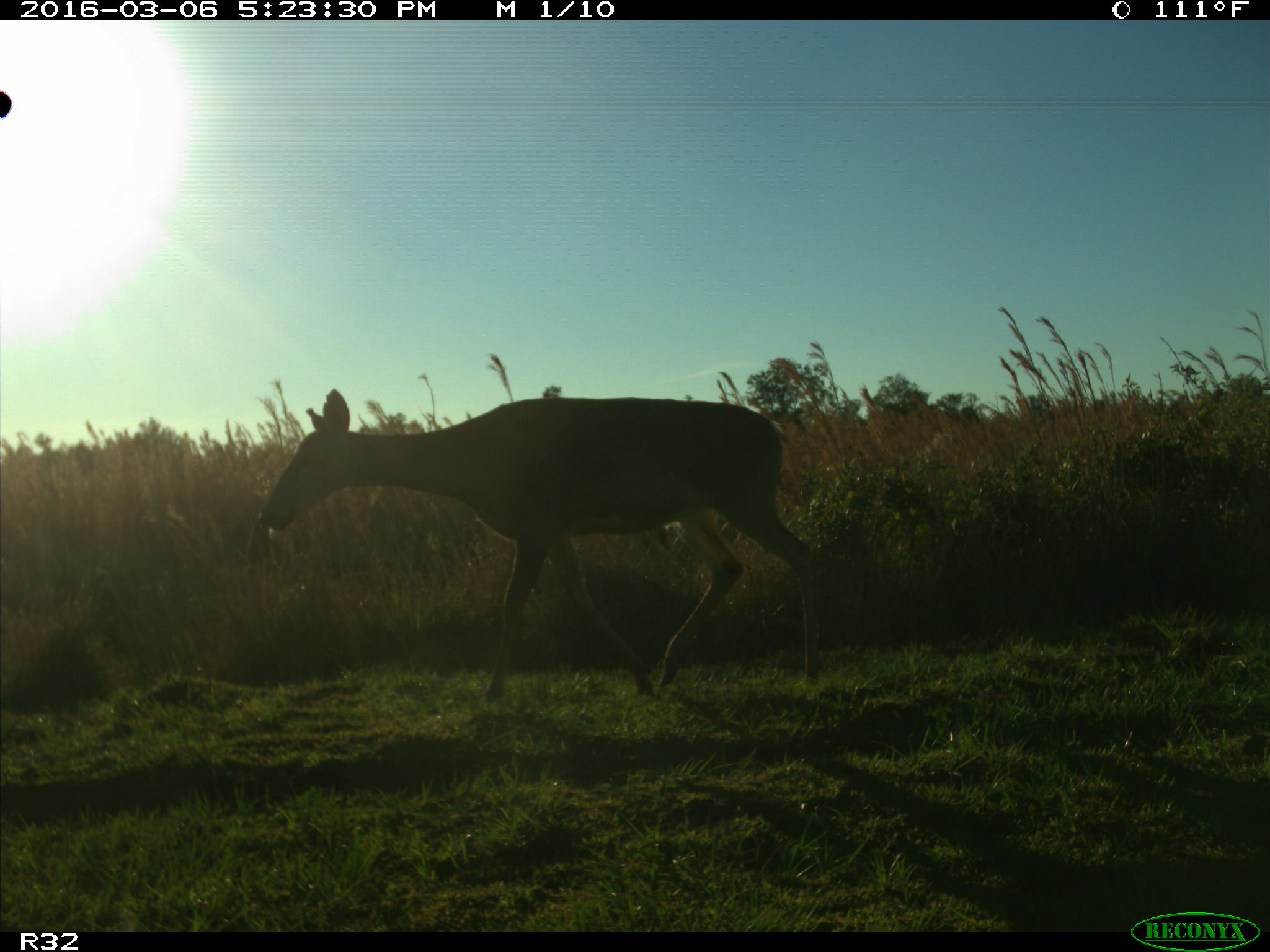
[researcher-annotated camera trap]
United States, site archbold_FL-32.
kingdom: Animalia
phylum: Chordata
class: Mammalia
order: Artiodactyla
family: Cervidae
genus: Odocoileus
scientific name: Odocoileus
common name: deer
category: unidentified deer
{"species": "unidentified deer (deer) (Odocoileus)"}